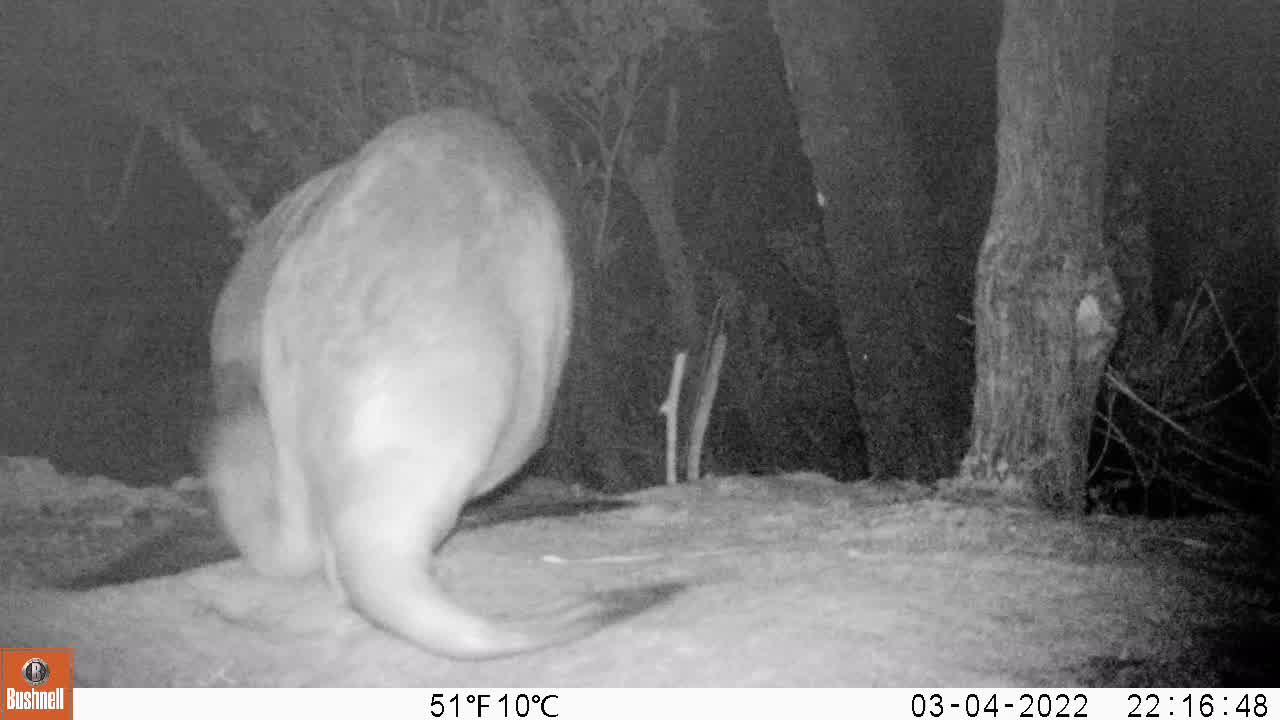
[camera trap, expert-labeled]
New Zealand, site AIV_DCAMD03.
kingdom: Animalia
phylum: Chordata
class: Mammalia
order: Carnivora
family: Otariidae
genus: Phocarctos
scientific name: Phocarctos hookeri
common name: new zealand sea lion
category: sealion